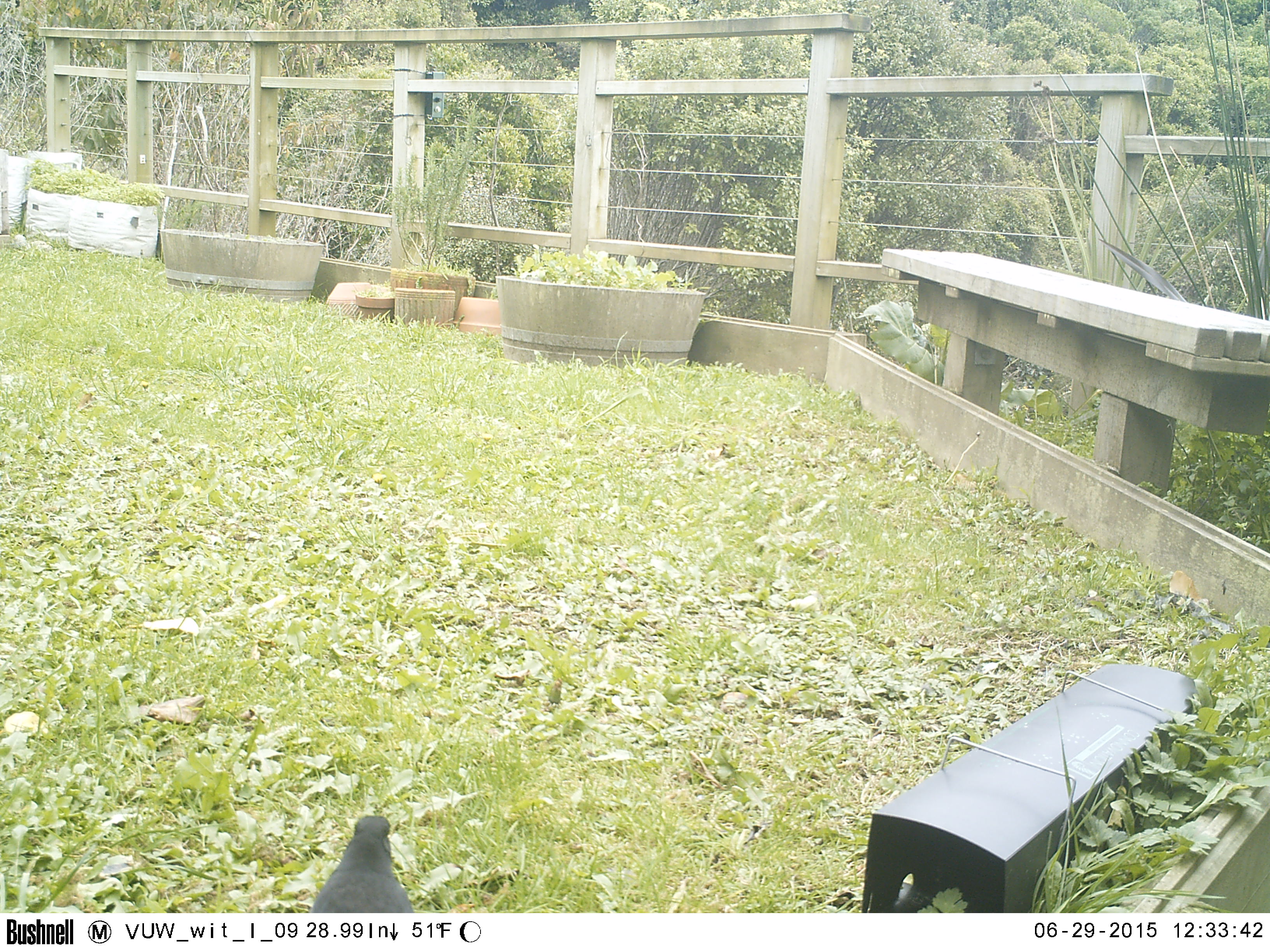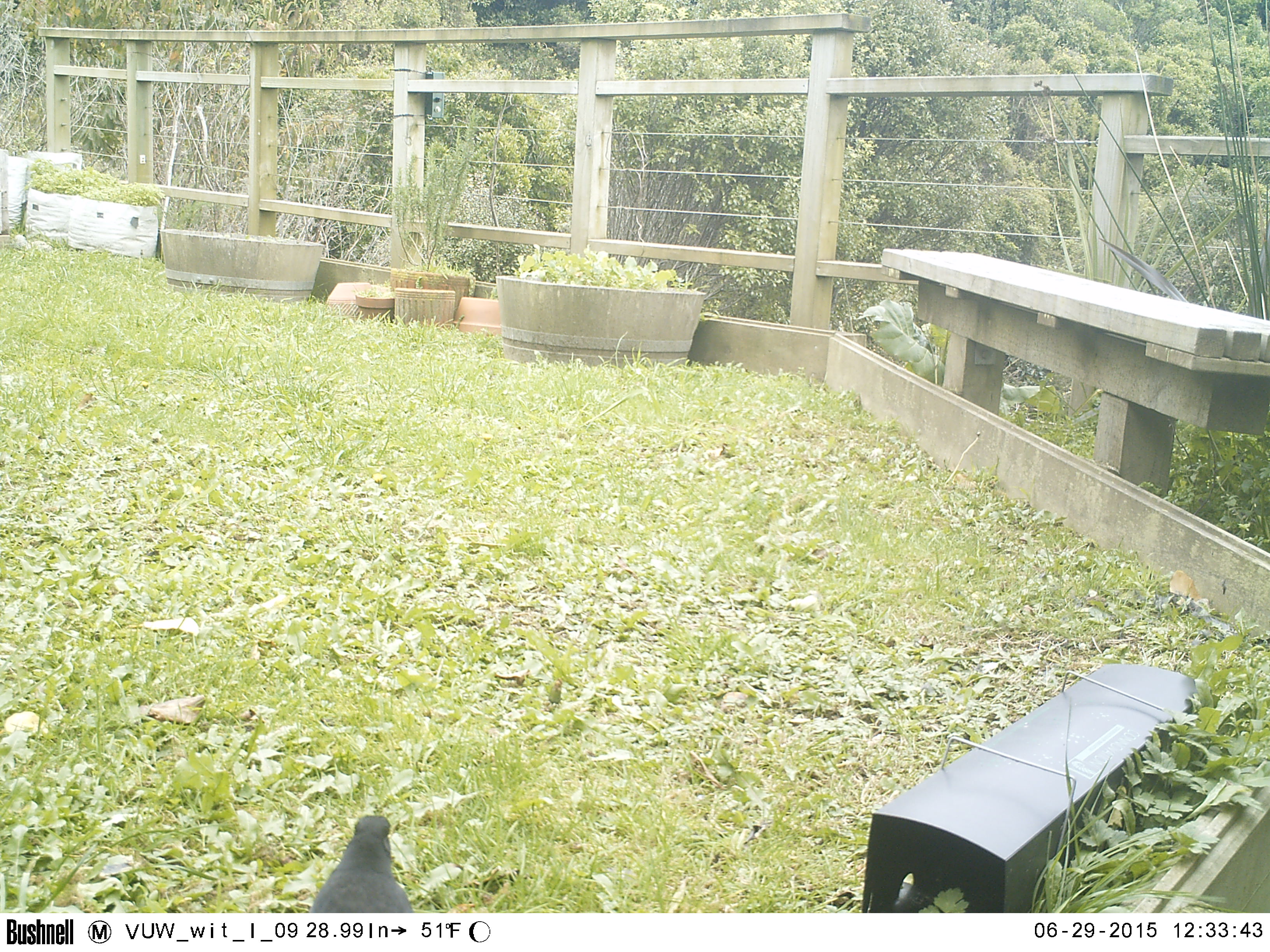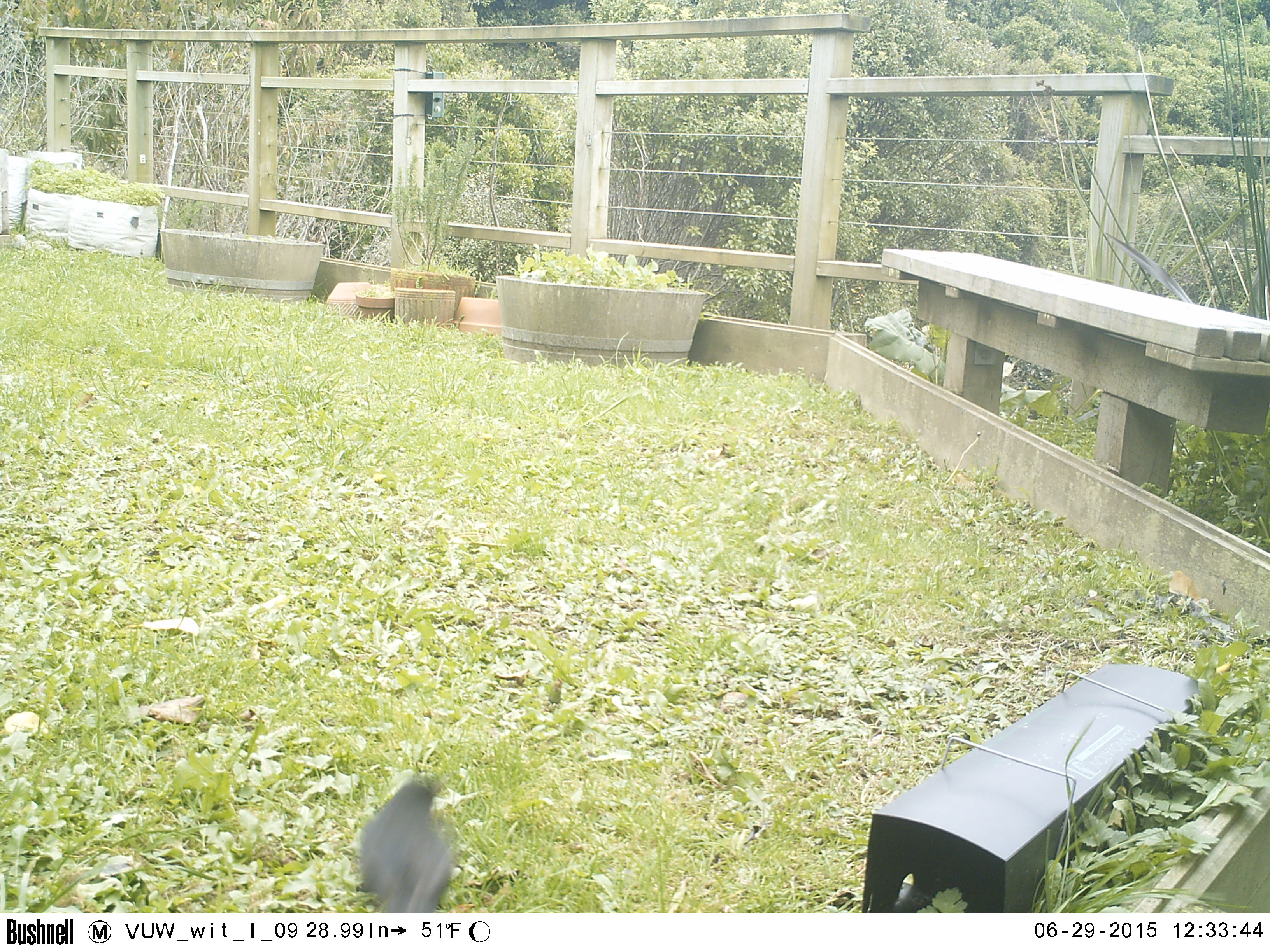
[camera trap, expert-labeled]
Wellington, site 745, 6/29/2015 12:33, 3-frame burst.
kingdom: Animalia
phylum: Chordata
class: Aves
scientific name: Aves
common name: bird